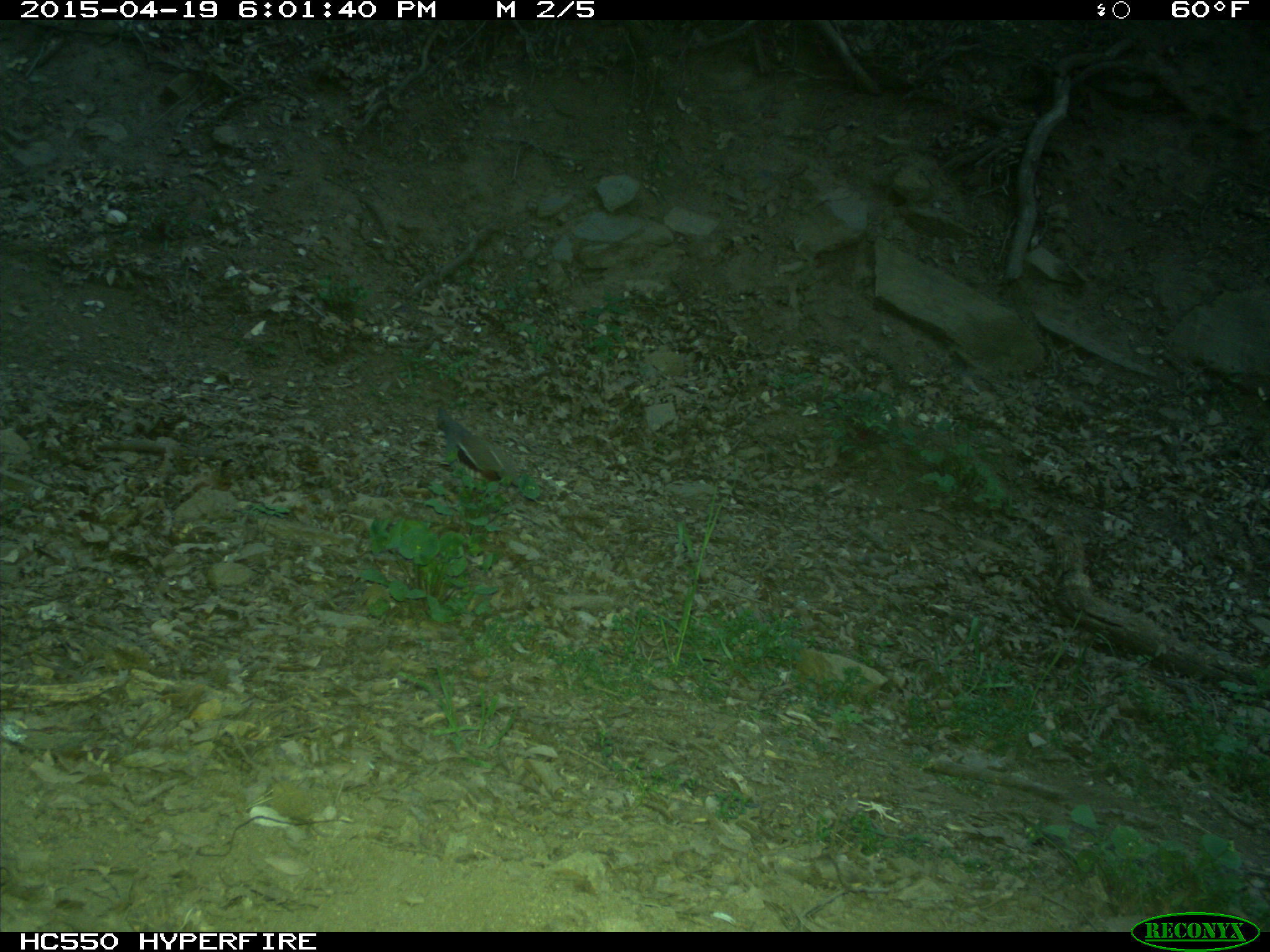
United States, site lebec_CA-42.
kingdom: Animalia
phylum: Chordata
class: Aves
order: Galliformes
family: Odontophoridae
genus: Callipepla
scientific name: Callipepla californica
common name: california quail